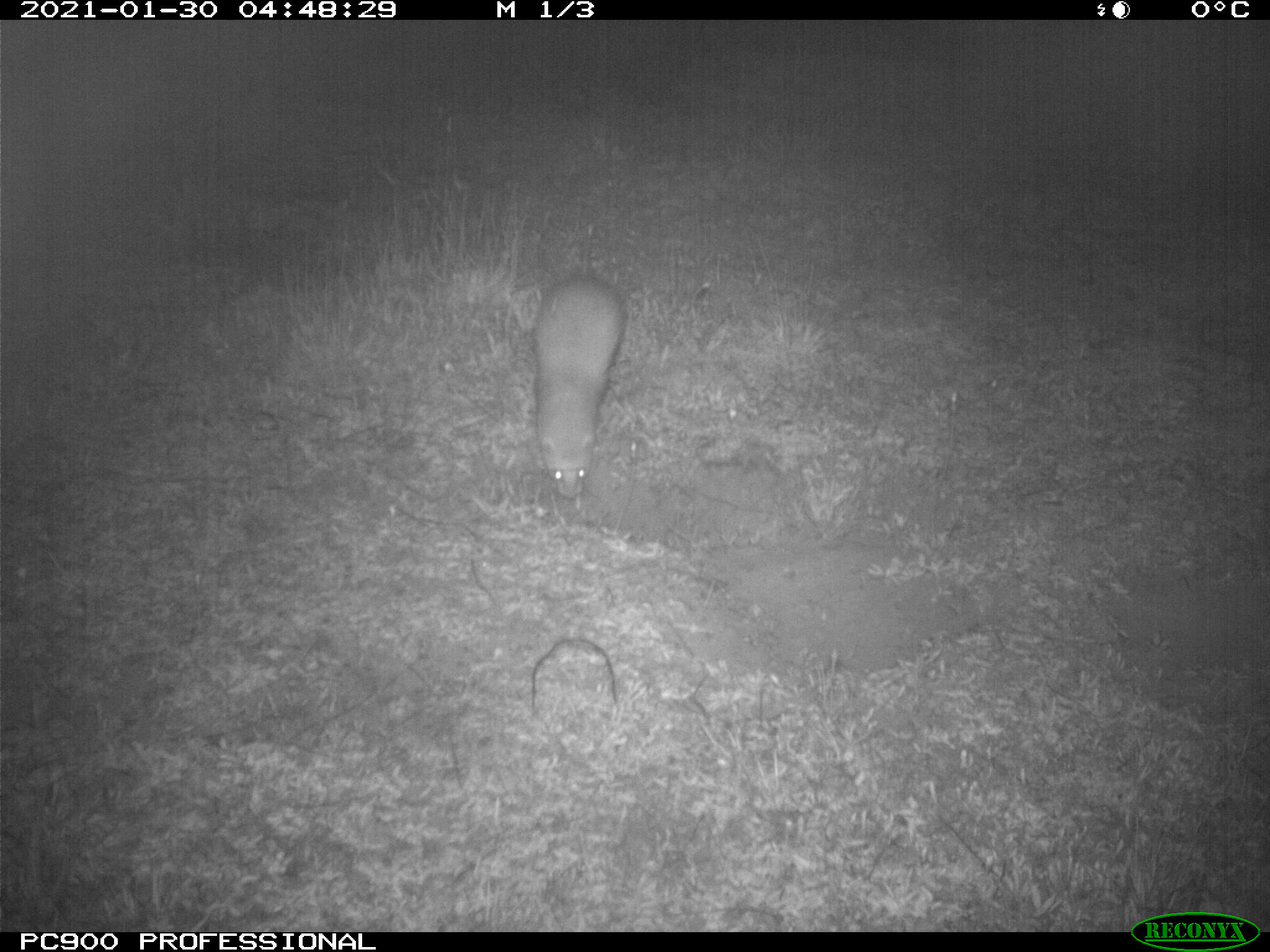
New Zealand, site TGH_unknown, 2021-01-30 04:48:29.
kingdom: Animalia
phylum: Chordata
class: Mammalia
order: Carnivora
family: Mustelidae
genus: Mustela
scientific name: Mustela furo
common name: ferret